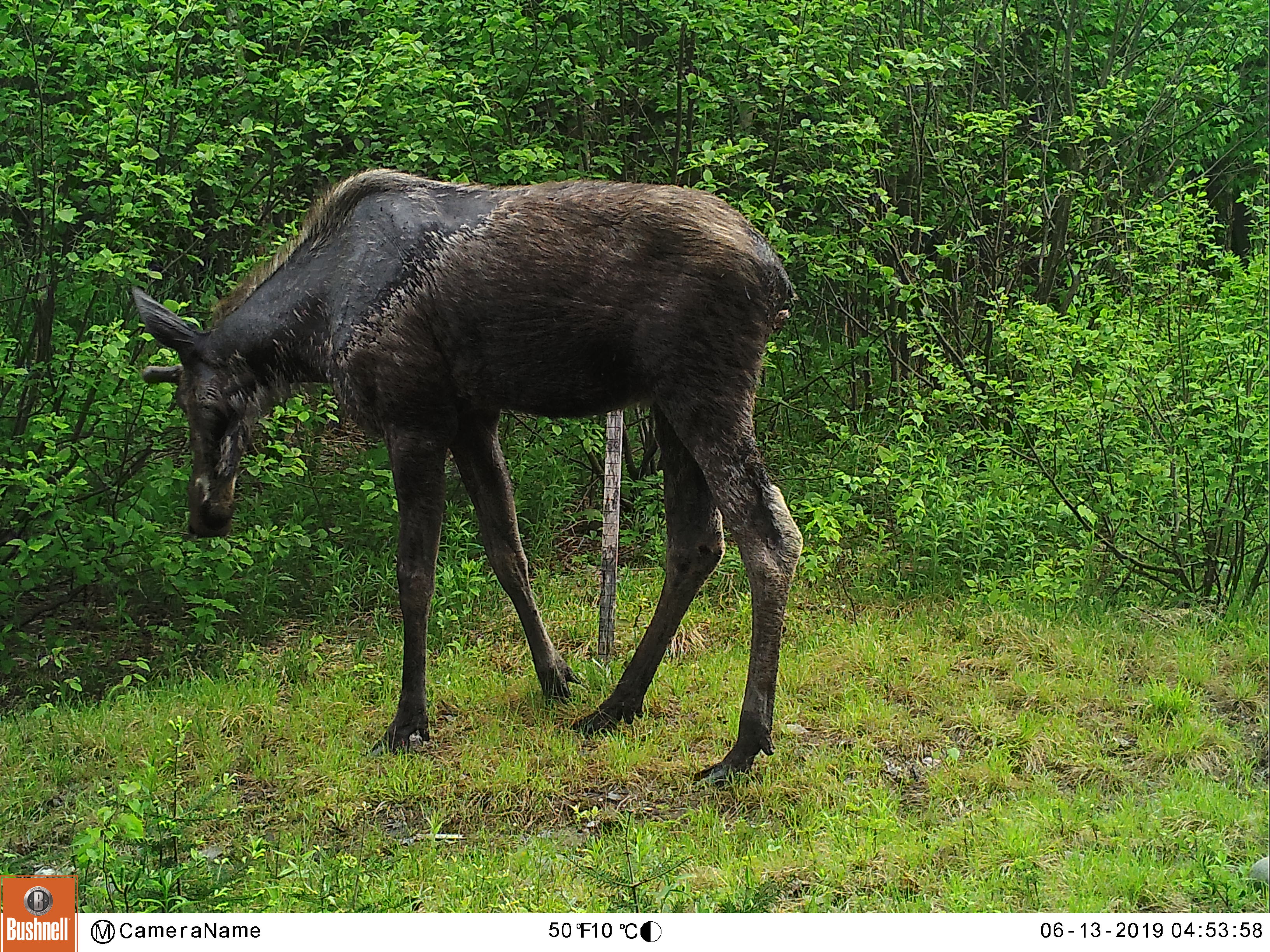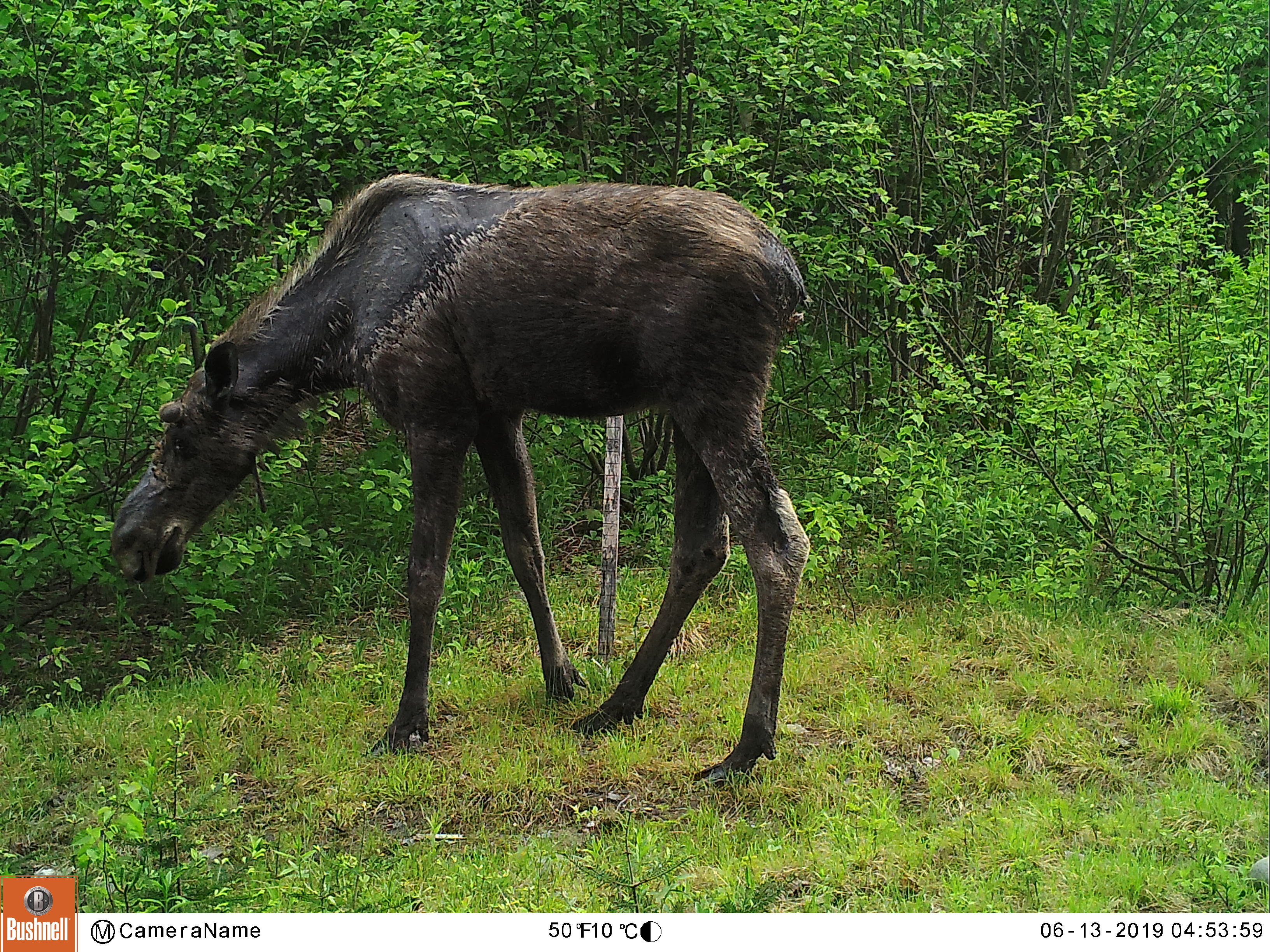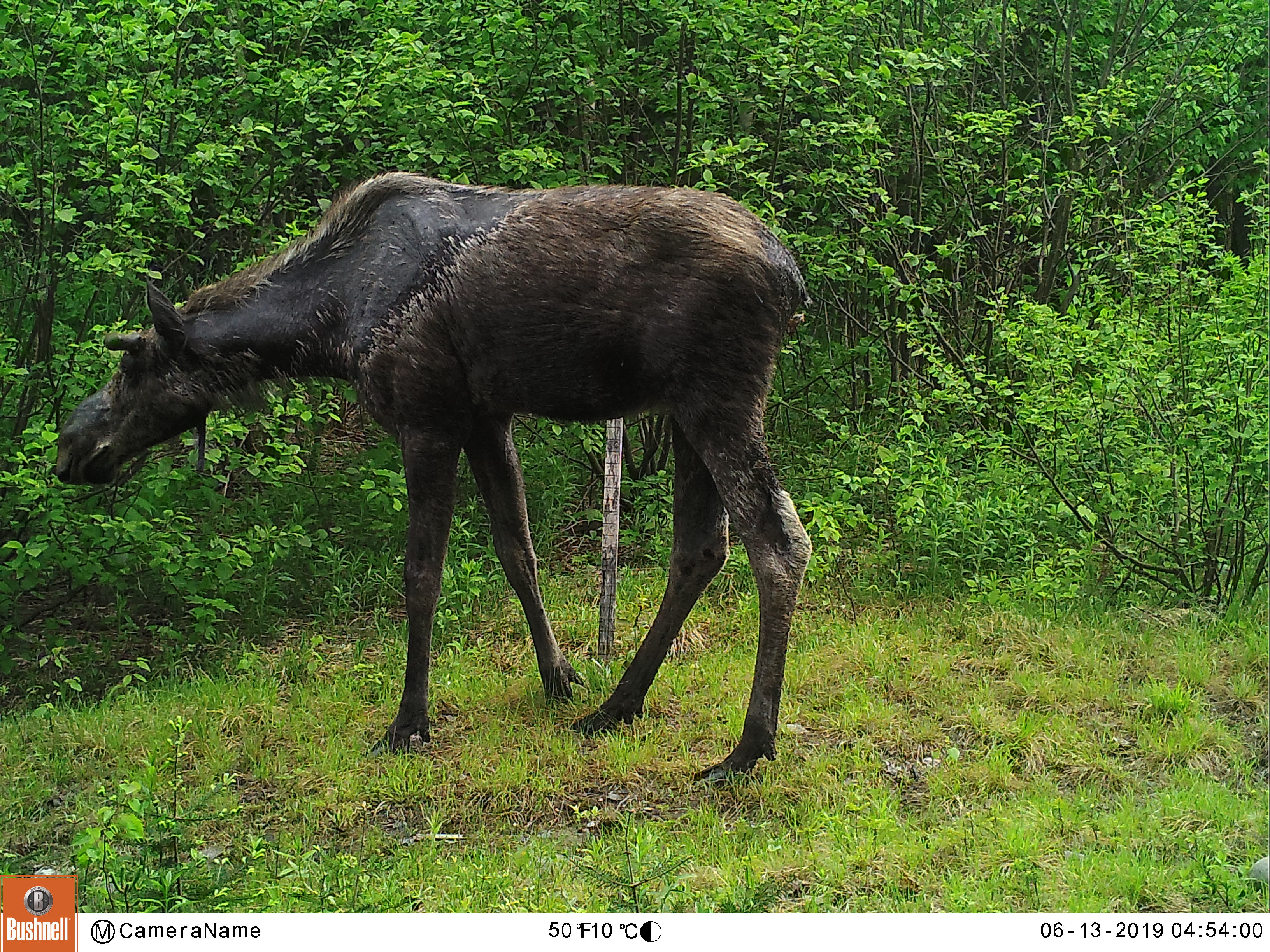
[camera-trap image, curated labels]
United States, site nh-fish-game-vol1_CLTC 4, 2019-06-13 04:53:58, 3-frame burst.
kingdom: Animalia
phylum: Chordata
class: Mammalia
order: Artiodactyla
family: Cervidae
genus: Alces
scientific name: Alces alces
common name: moose